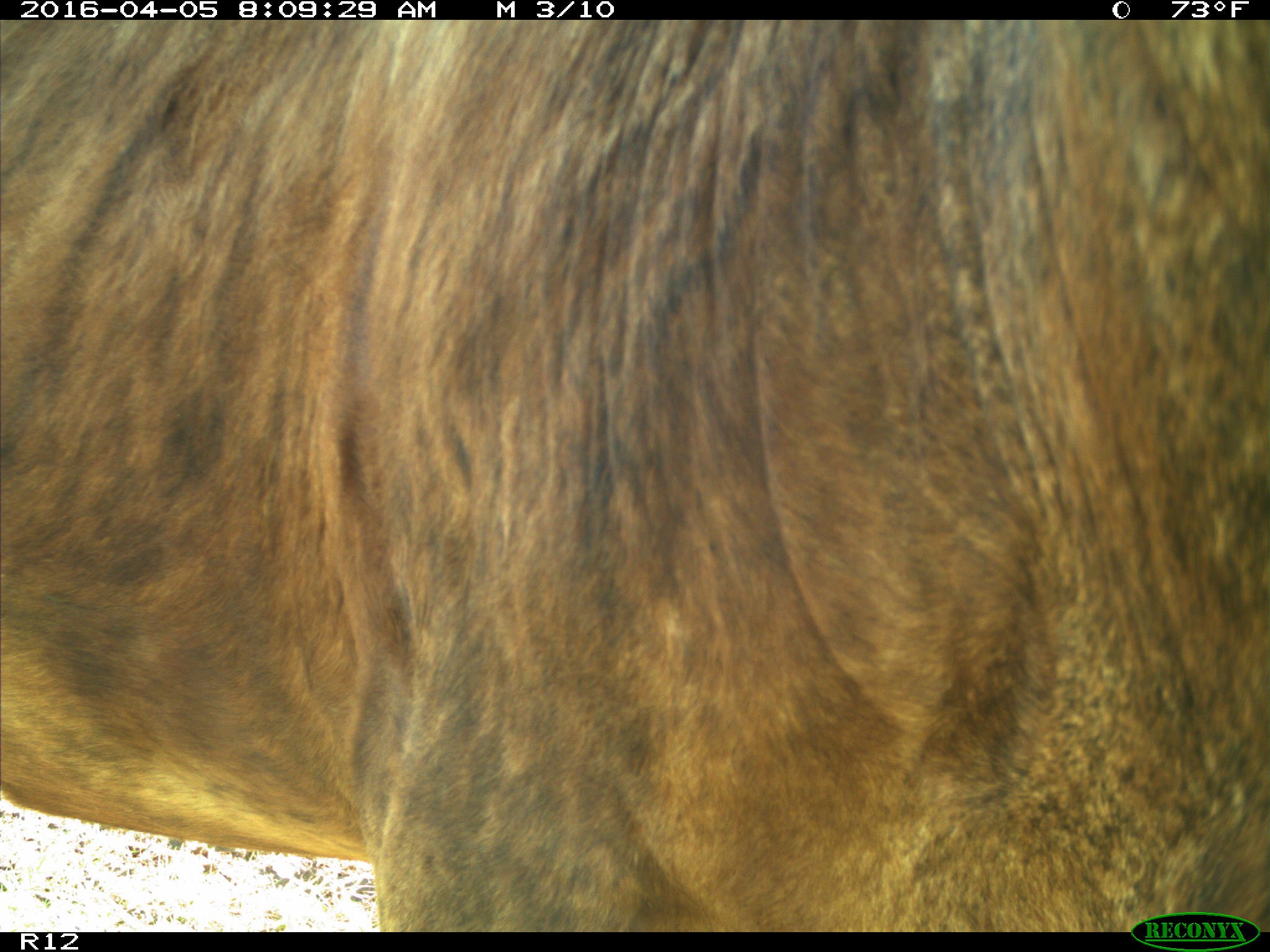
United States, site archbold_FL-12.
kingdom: Animalia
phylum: Chordata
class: Mammalia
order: Artiodactyla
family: Bovidae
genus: Bos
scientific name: Bos taurus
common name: domestic cow